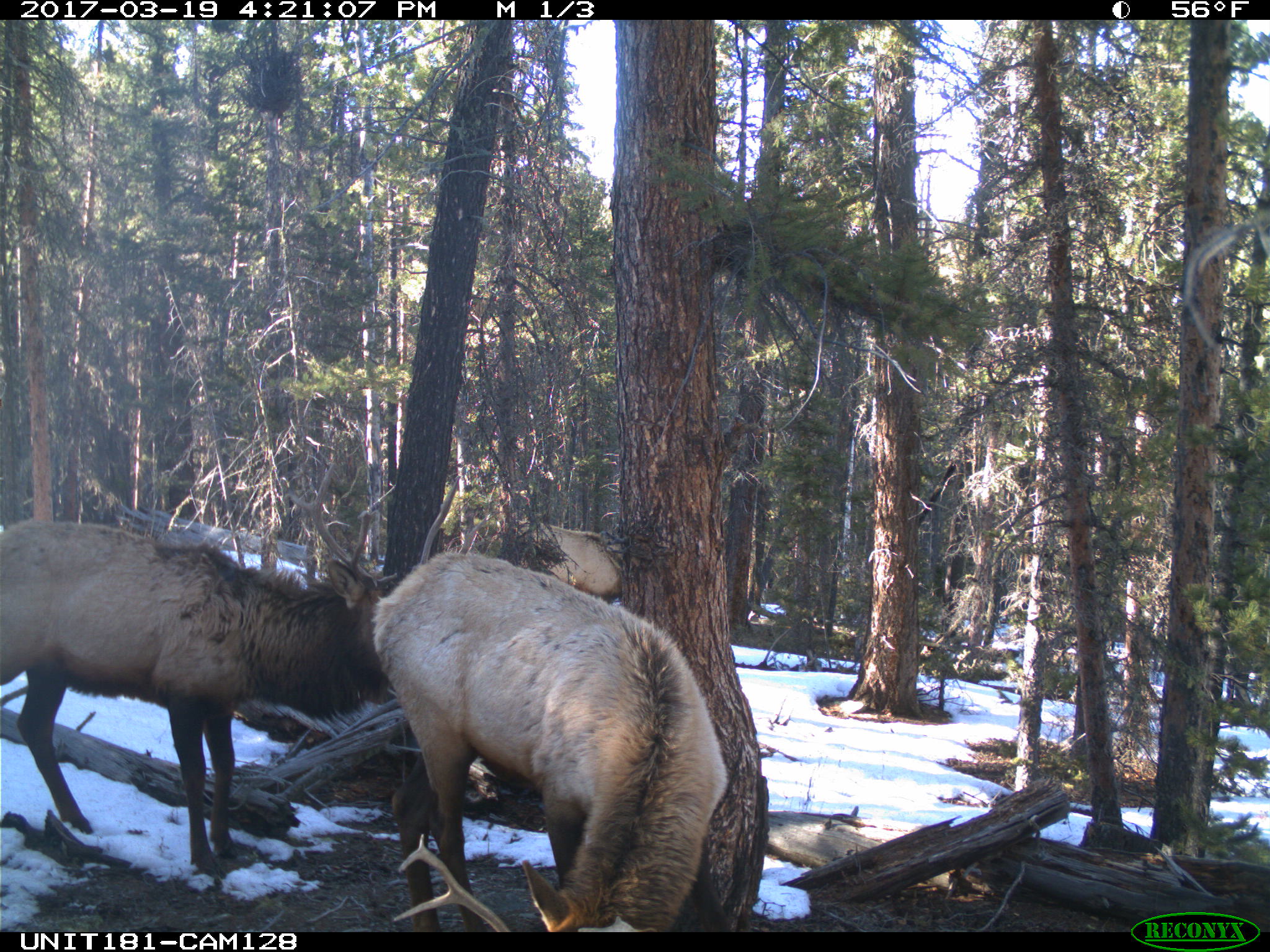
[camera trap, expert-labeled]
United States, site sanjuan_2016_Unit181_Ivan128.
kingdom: Animalia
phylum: Chordata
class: Mammalia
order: Artiodactyla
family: Cervidae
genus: Cervus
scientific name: Cervus elaphus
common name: red deer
Cervus elaphus (red deer).